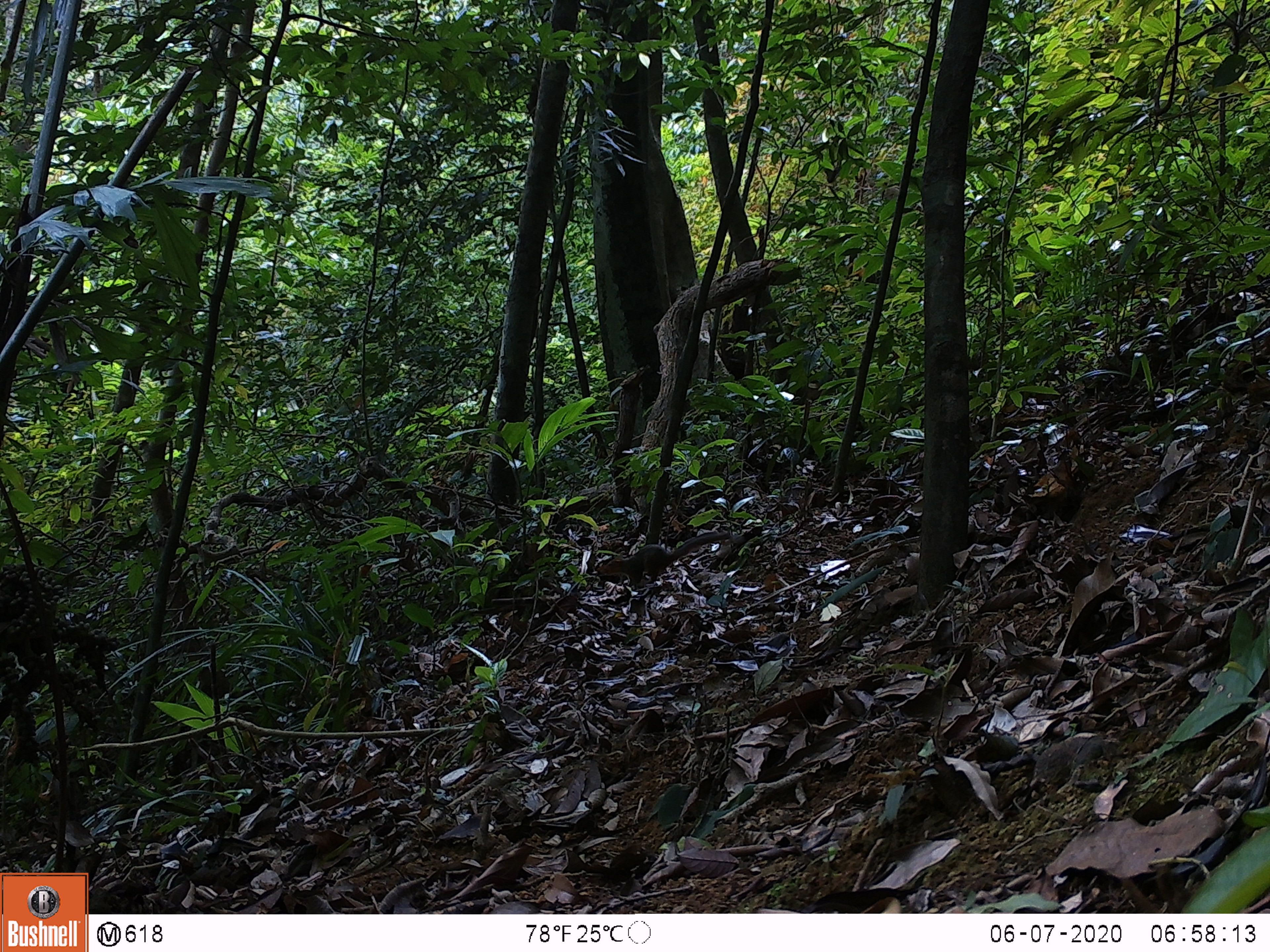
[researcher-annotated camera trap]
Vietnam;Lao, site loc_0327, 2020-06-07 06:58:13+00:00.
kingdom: Animalia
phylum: Chordata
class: Mammalia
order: Rodentia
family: Sciuridae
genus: Dremomys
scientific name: Dremomys rufigenis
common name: red-cheeked squirrel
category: red cheeked squirrel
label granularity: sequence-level